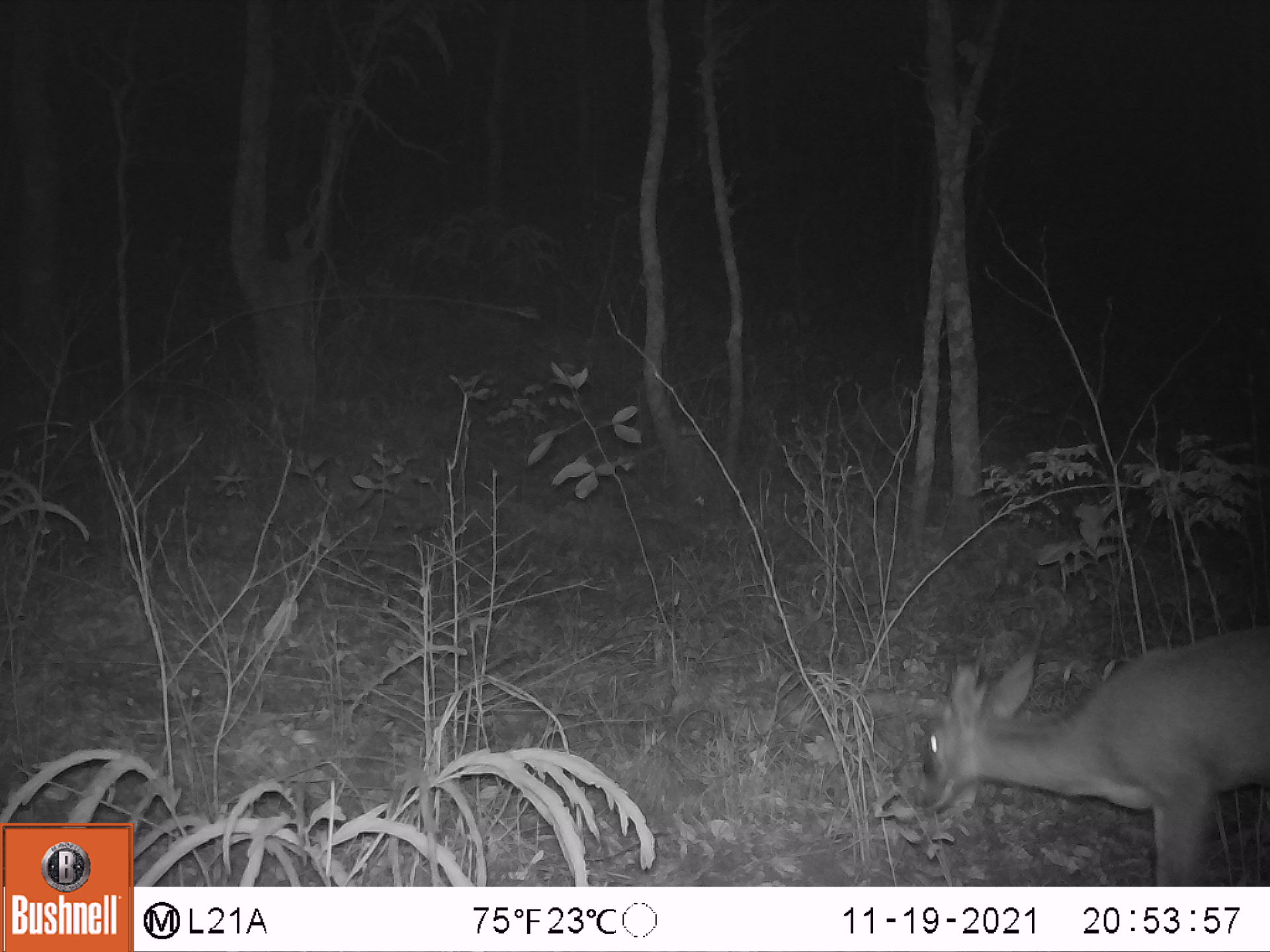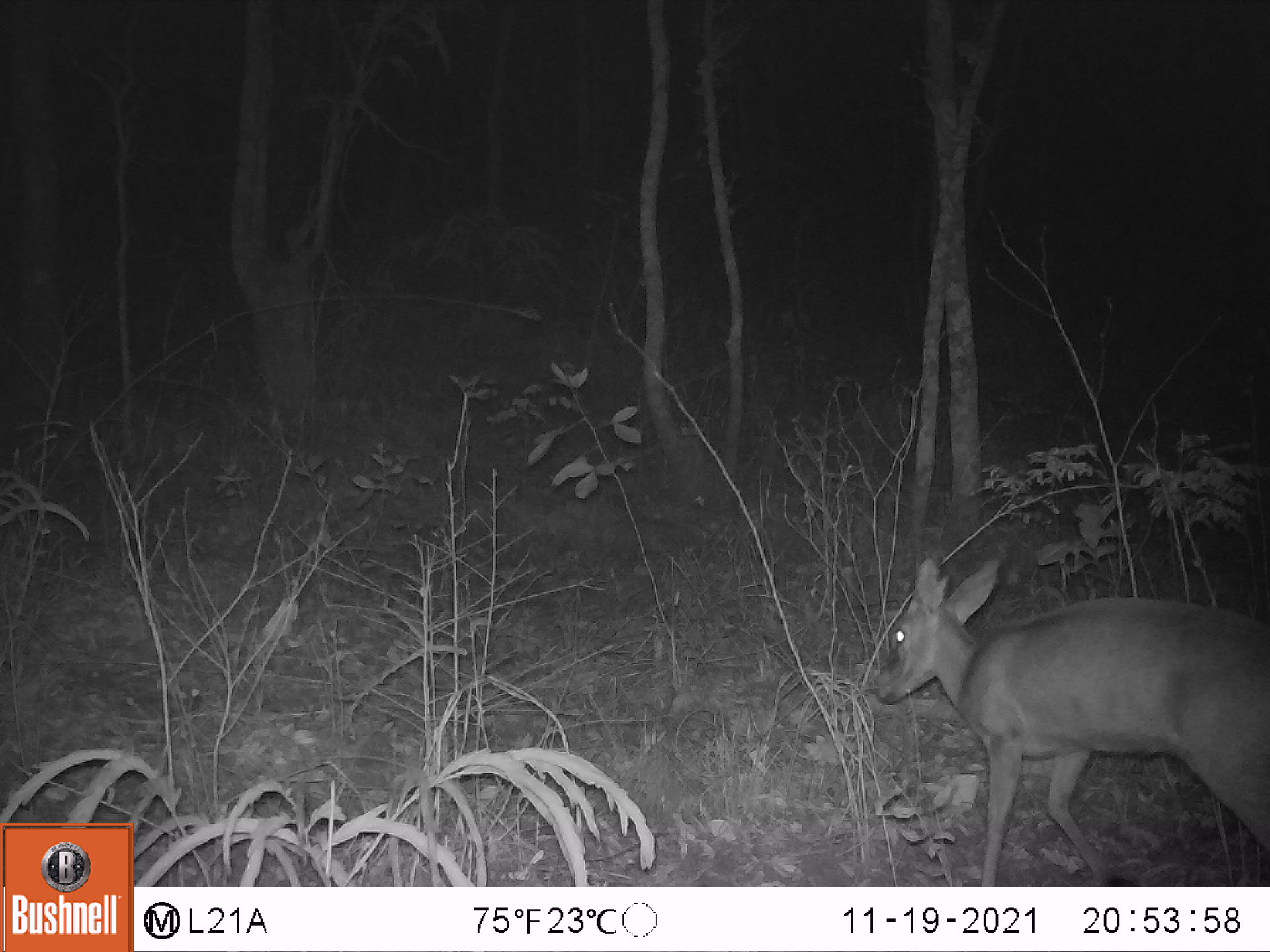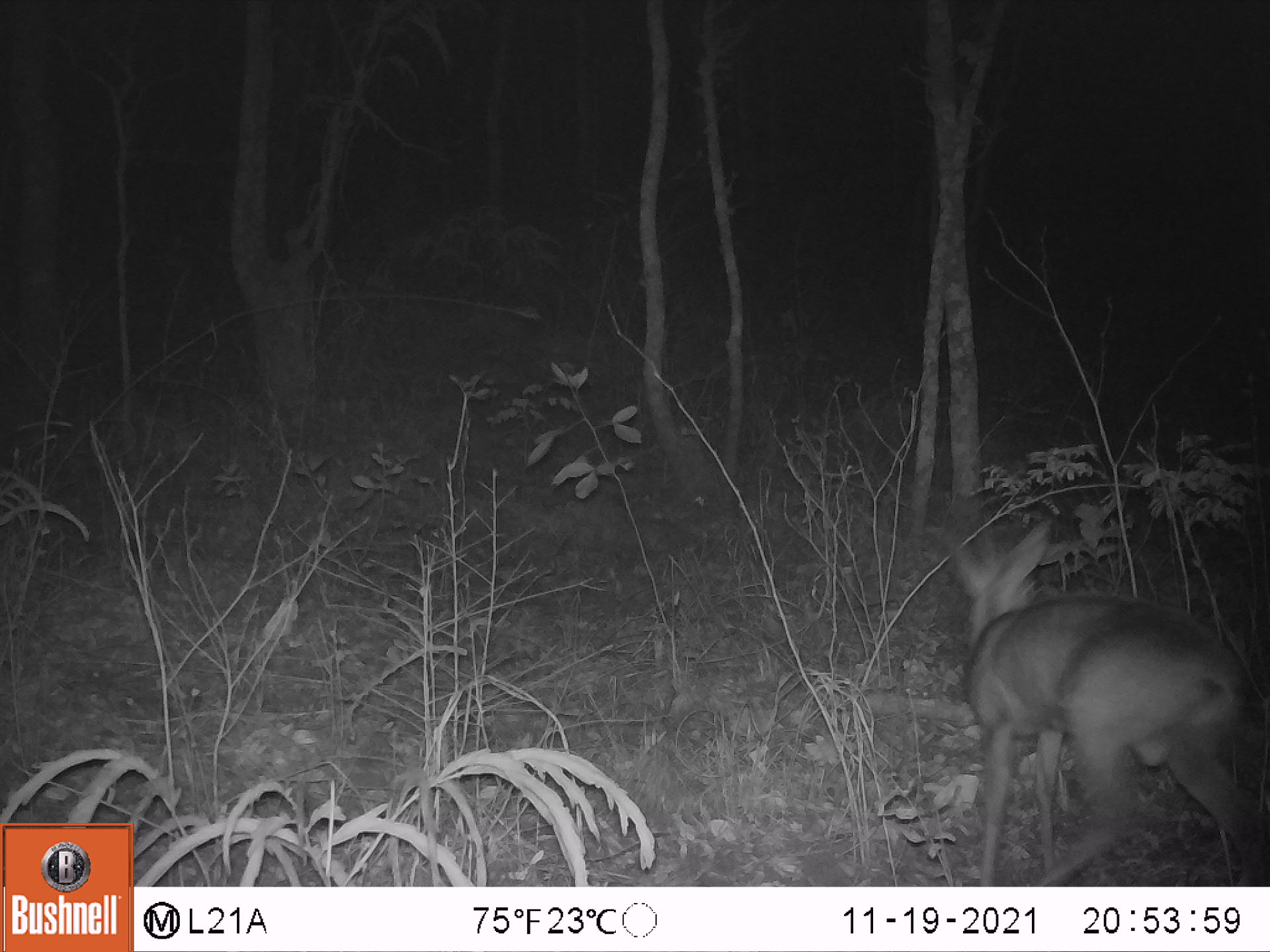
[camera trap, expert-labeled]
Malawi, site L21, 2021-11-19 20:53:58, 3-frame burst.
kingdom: Animalia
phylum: Chordata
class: Mammalia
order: Artiodactyla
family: Bovidae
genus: Sylvicapra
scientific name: Sylvicapra grimmia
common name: common duiker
Common duiker (Sylvicapra grimmia), count 1.